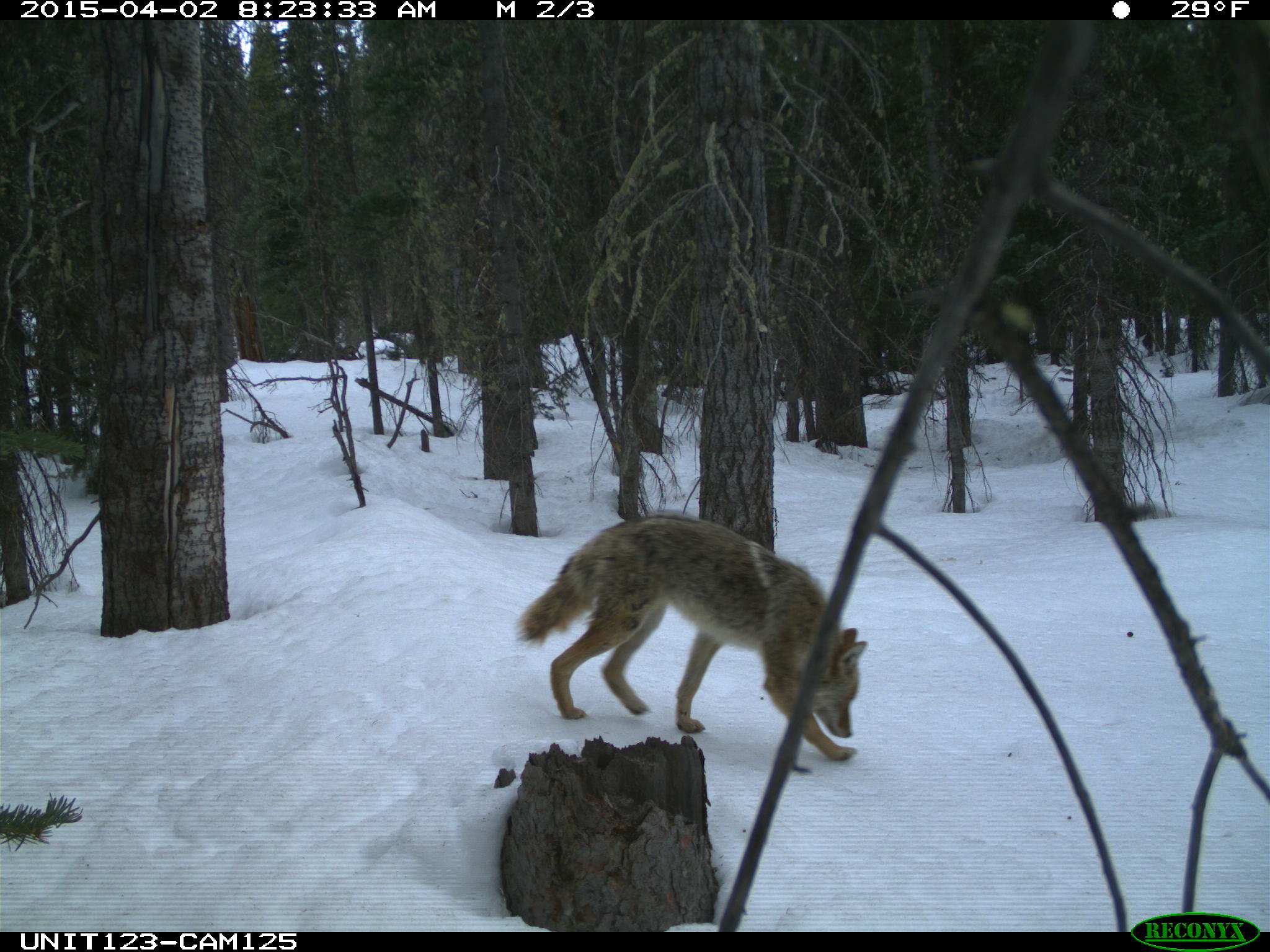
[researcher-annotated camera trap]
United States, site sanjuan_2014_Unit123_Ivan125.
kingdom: Animalia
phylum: Chordata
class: Mammalia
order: Carnivora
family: Canidae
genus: Canis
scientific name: Canis latrans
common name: coyote